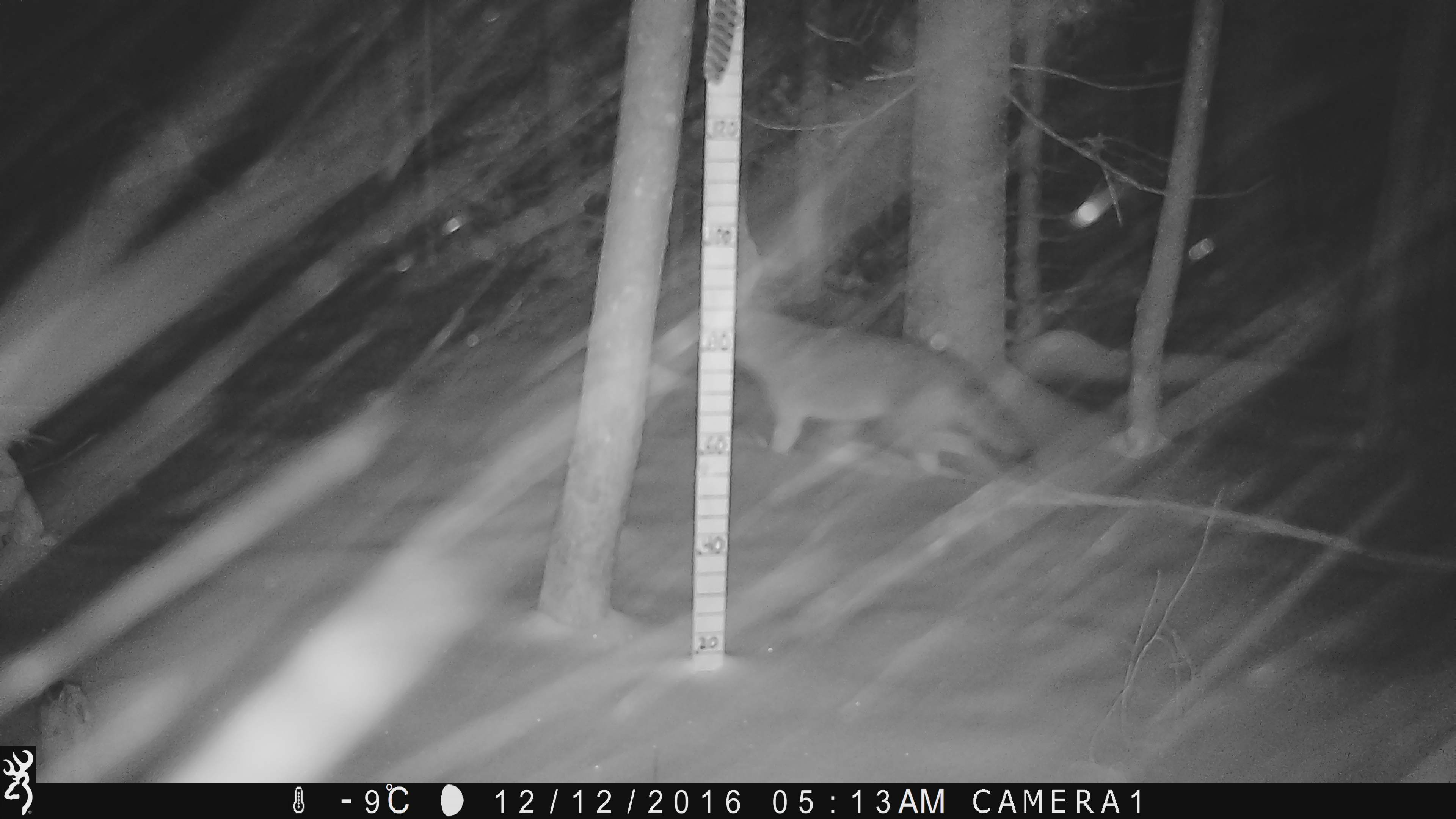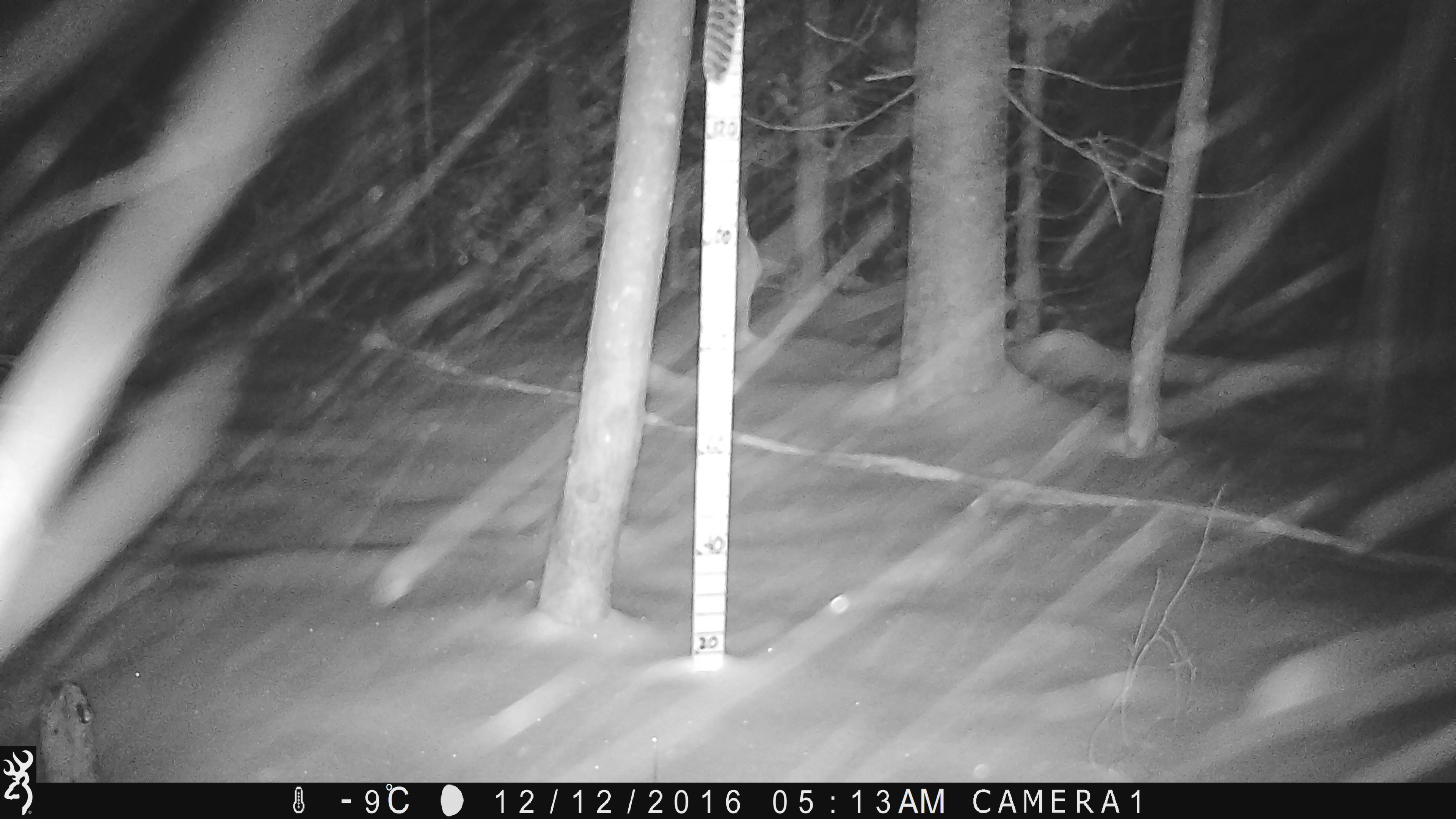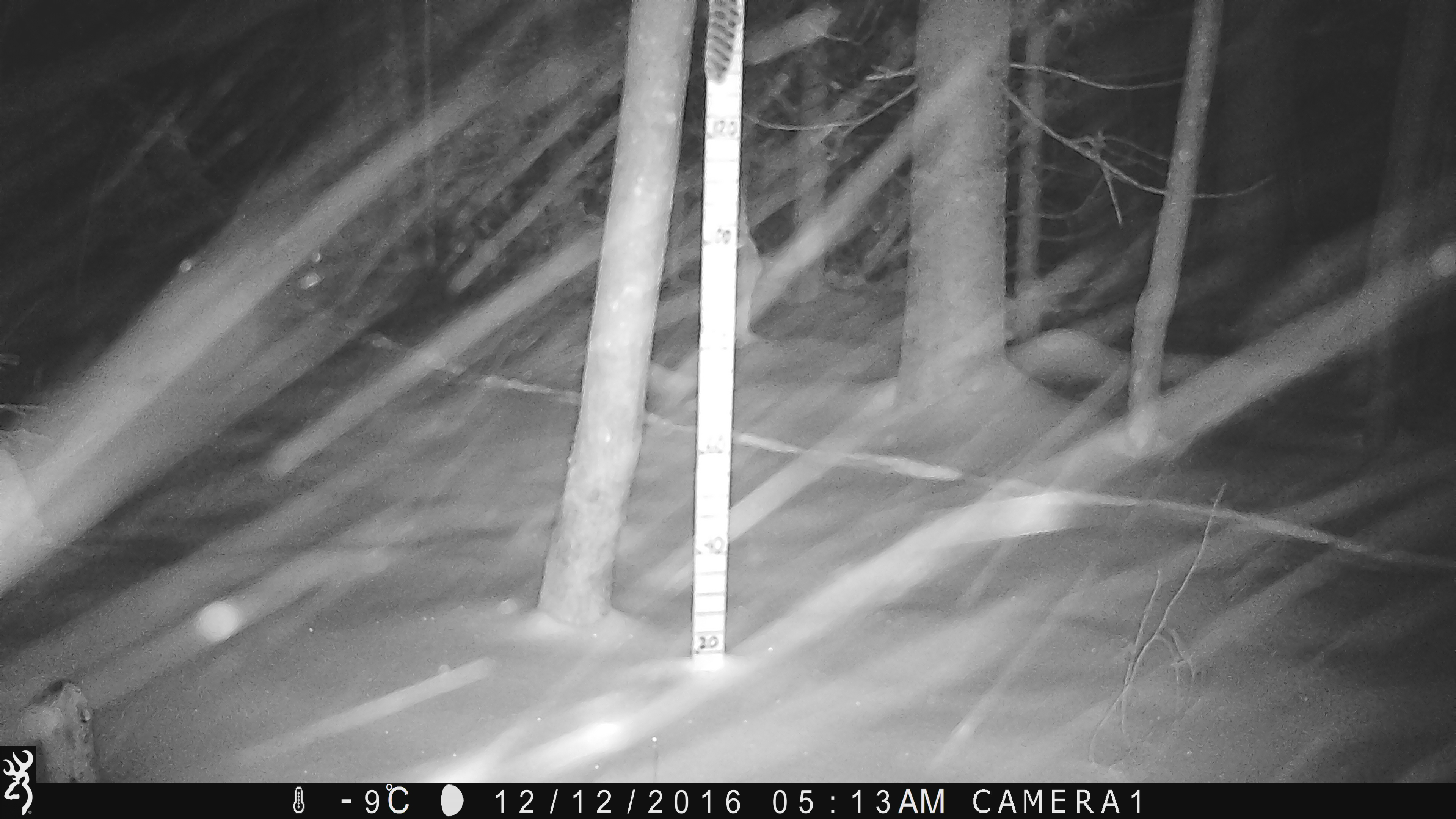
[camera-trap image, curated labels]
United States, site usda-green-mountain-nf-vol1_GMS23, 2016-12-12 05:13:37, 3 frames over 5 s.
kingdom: Animalia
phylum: Chordata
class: Mammalia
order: Carnivora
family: Canidae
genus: Canis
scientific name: Canis latrans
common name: coyote